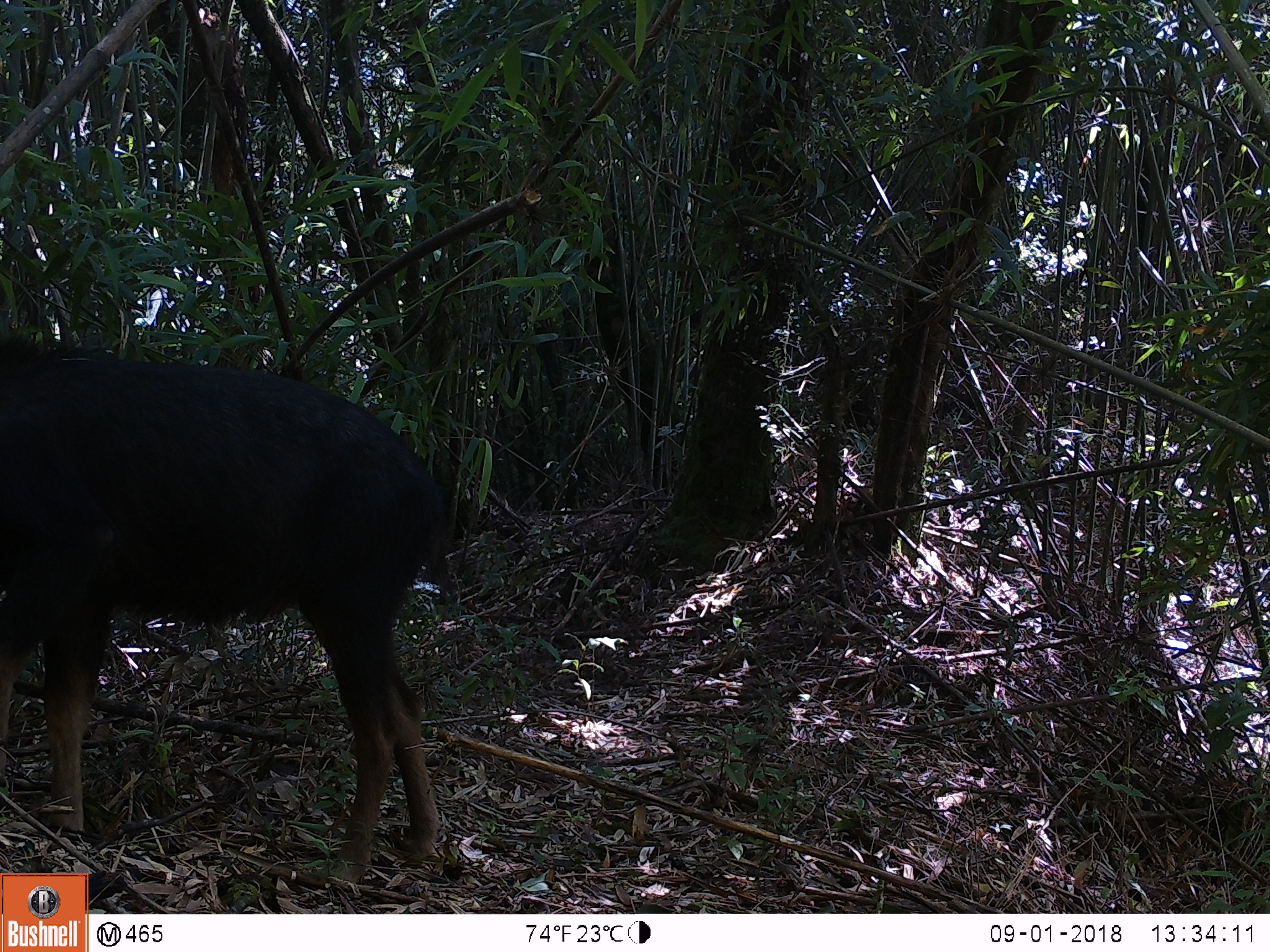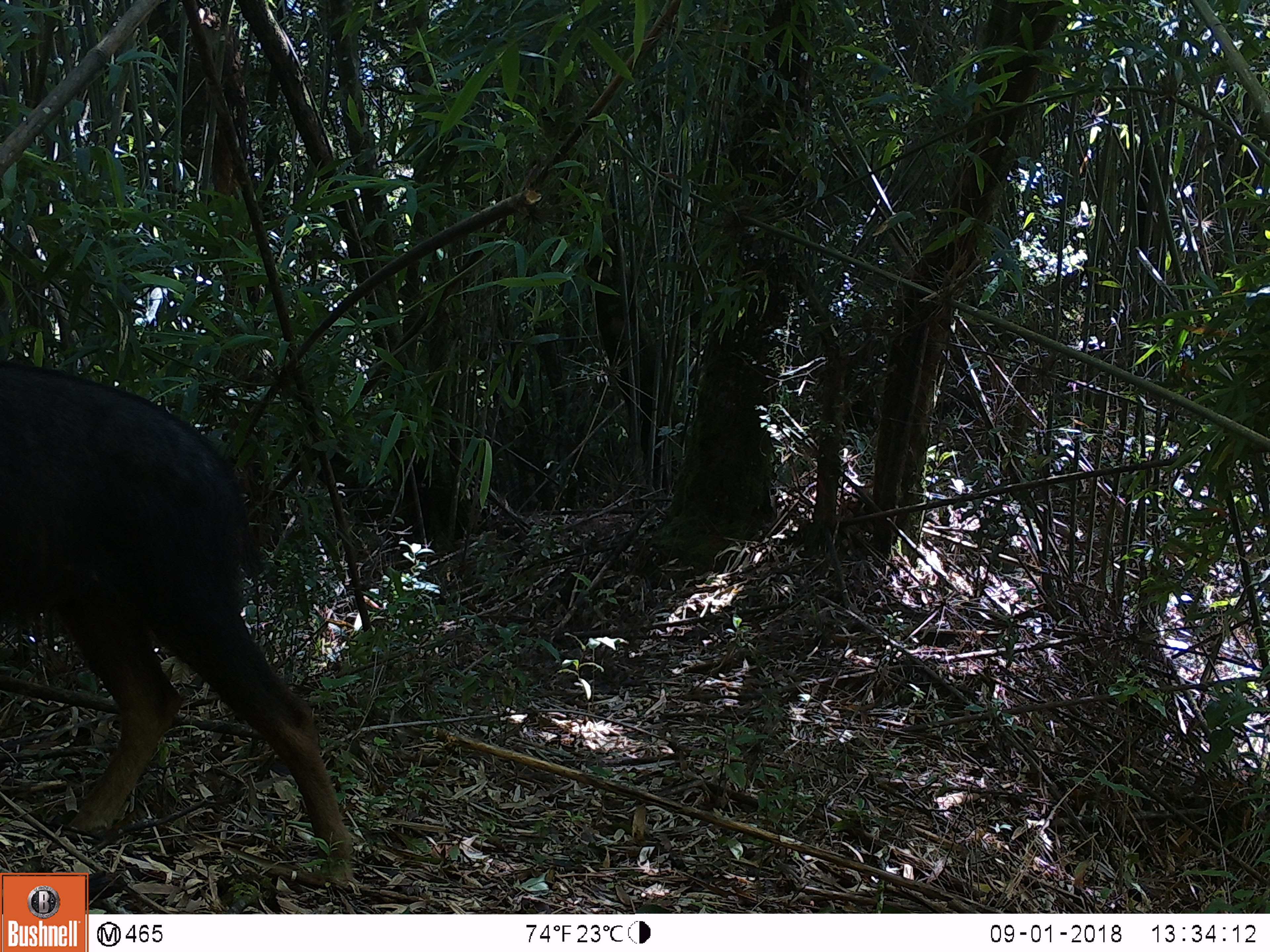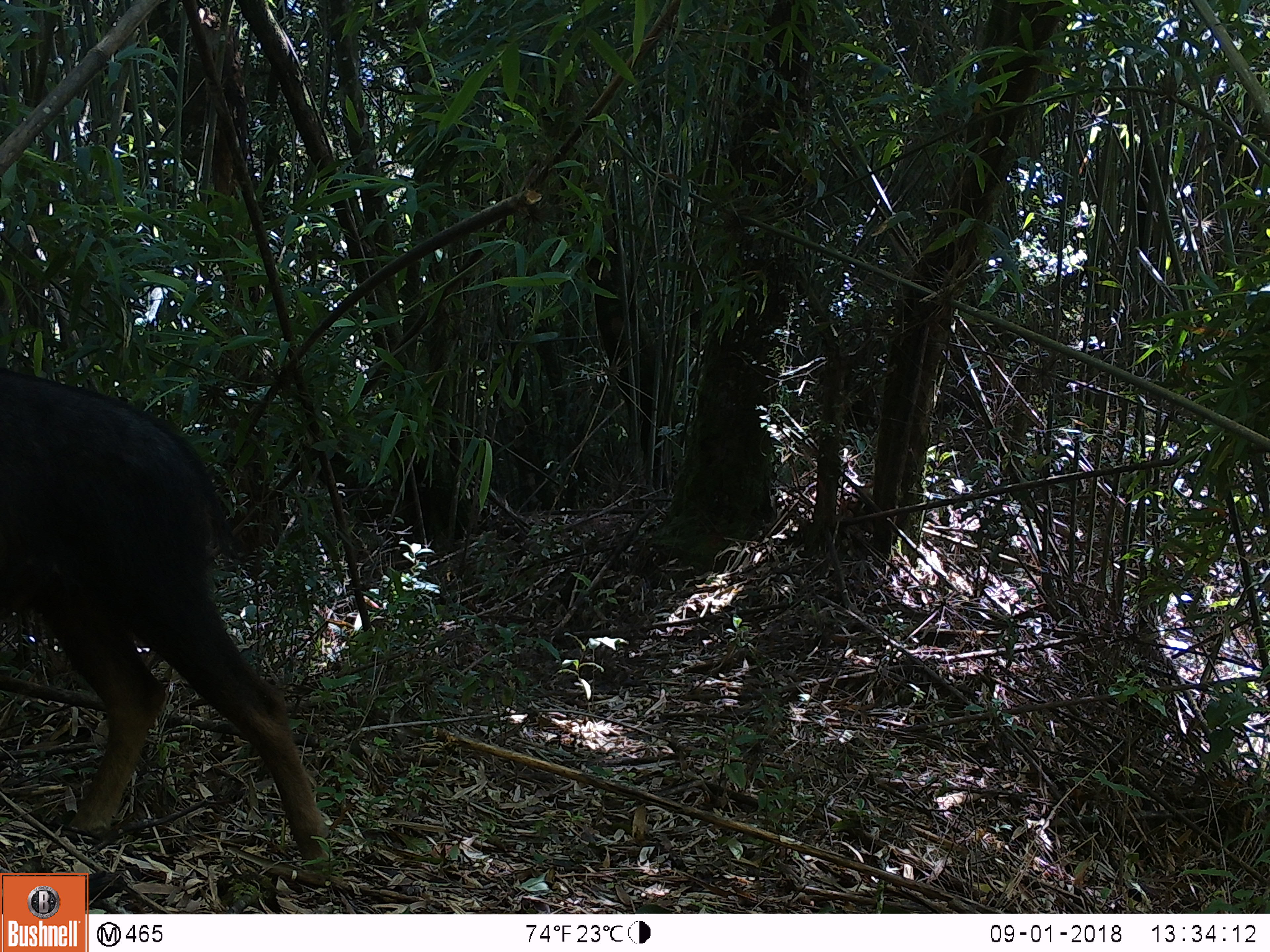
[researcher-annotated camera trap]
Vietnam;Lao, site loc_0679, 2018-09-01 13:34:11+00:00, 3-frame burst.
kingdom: Animalia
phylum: Chordata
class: Mammalia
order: Artiodactyla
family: Bovidae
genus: Capricornis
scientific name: Capricornis sumatraensis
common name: chinese serow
Chinese serow (Capricornis sumatraensis). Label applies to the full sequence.